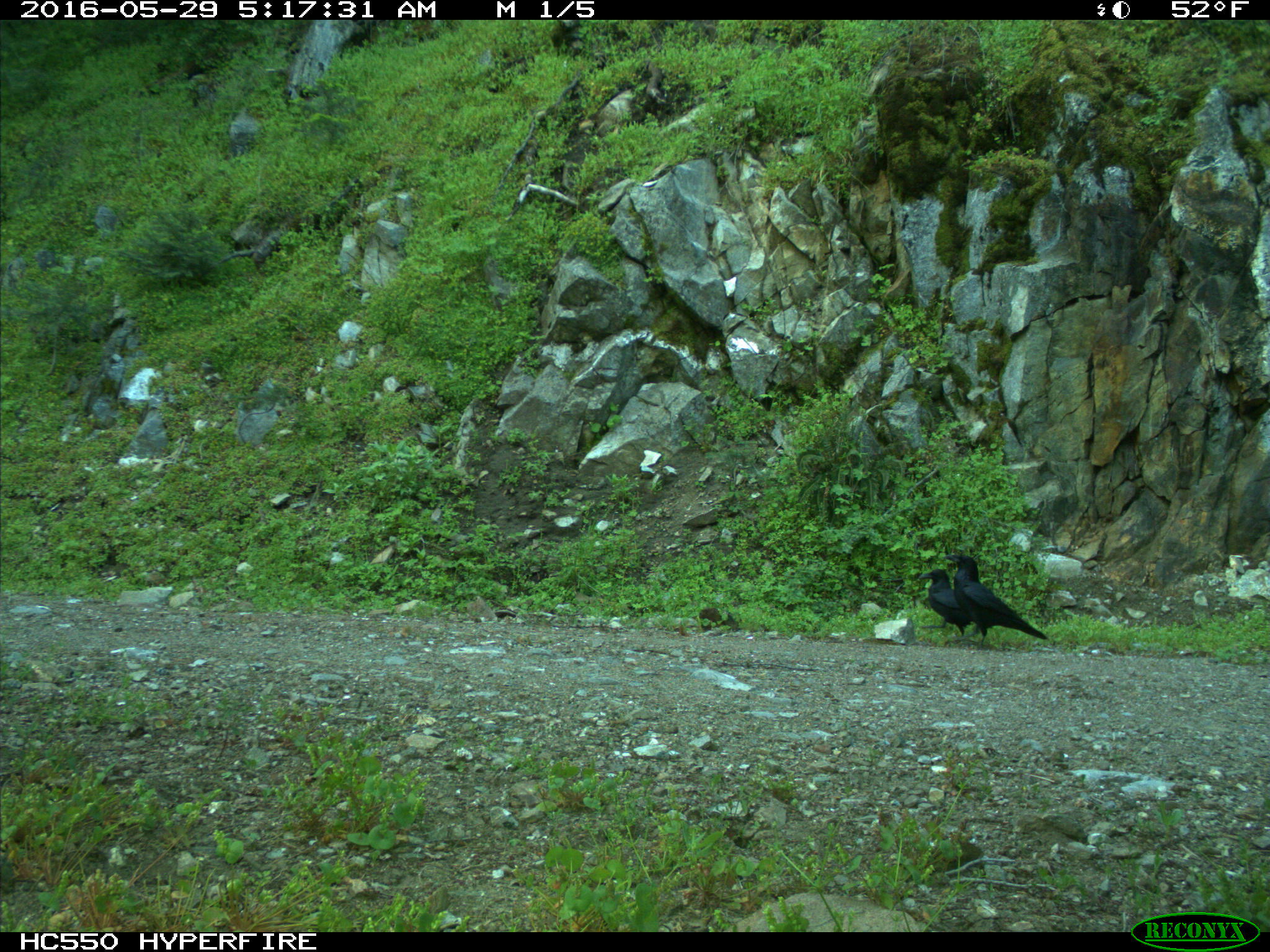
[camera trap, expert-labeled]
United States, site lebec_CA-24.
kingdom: Animalia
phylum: Chordata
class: Aves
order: Passeriformes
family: Corvidae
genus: Corvus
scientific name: Corvus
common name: crows and ravens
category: unidentified corvus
Unidentified corvus (crows and ravens) (Corvus).